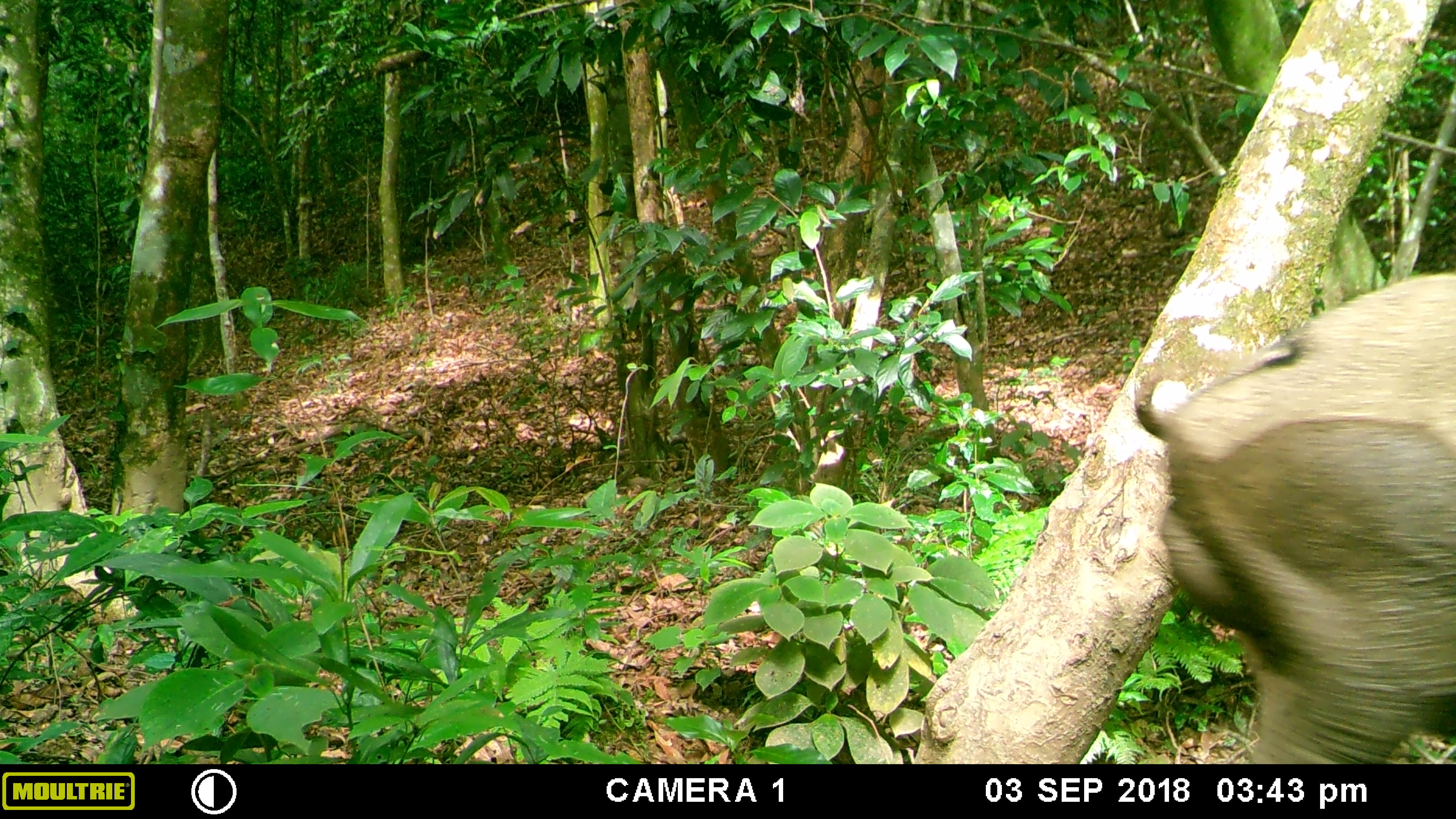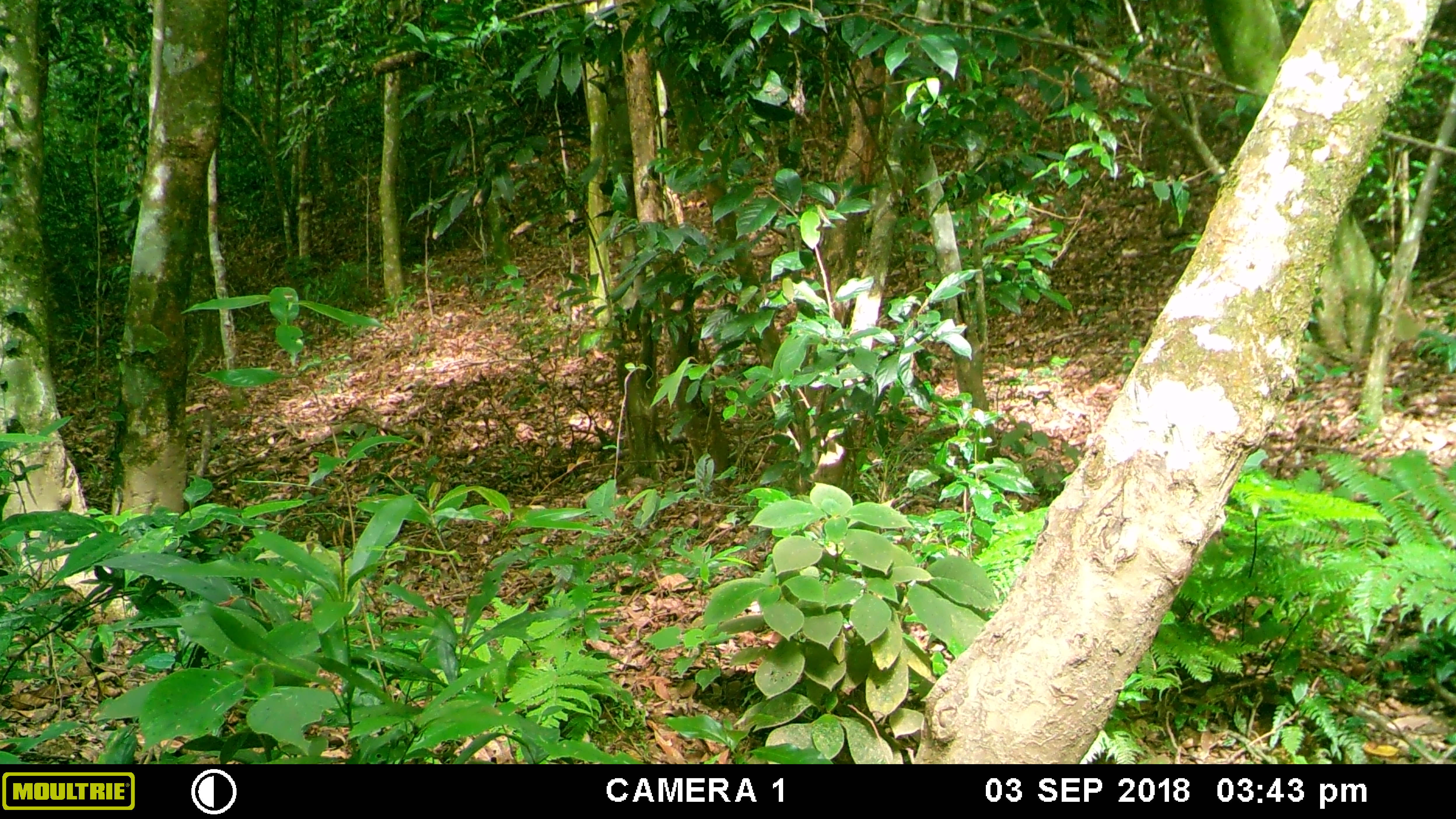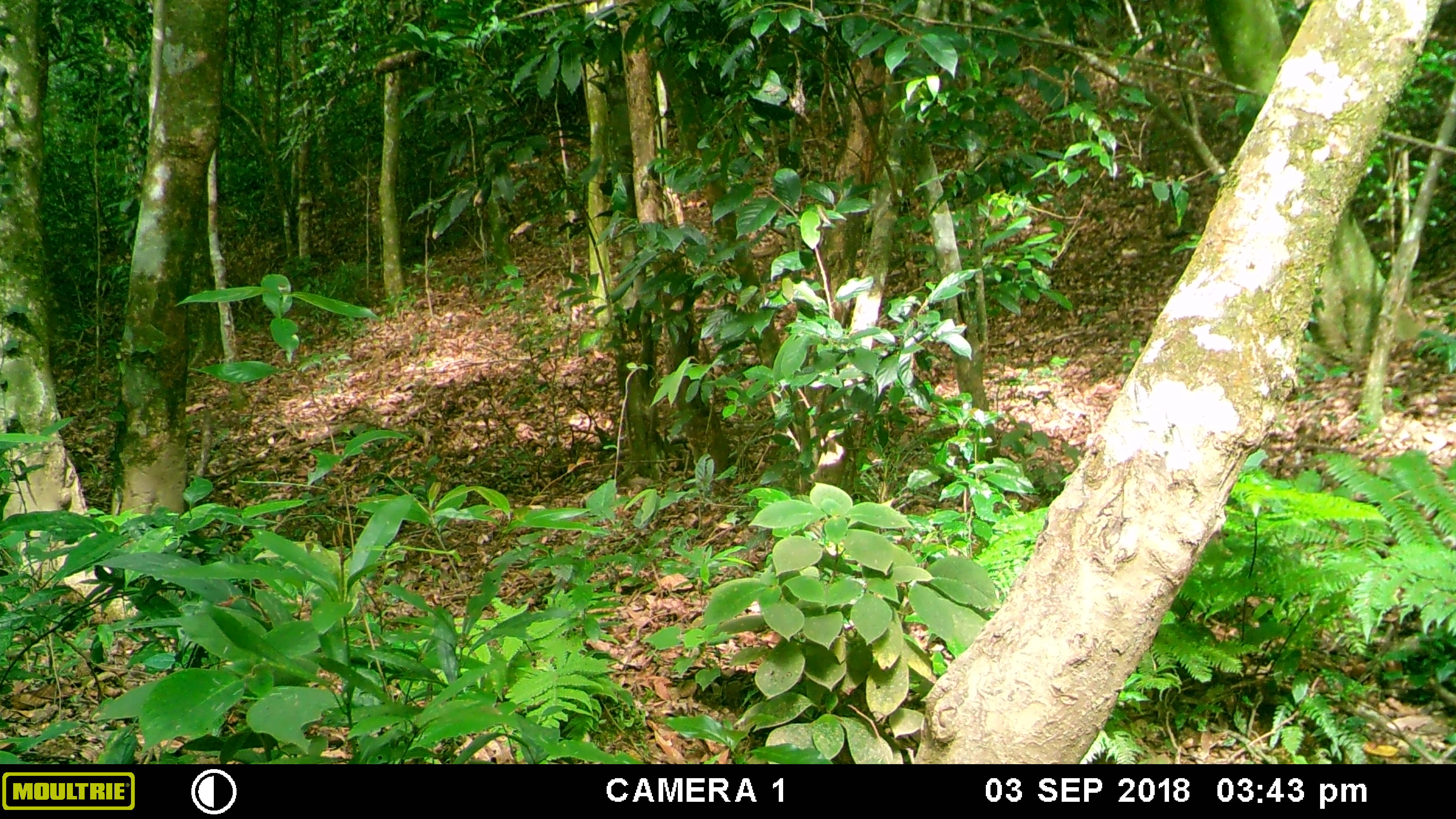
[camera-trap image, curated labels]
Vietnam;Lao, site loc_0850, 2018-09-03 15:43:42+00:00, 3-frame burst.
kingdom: Animalia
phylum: Chordata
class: Mammalia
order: Artiodactyla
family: Suidae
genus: Sus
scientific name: Sus scrofa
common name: eurasian wild pig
Eurasian wild pig (Sus scrofa). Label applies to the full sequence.